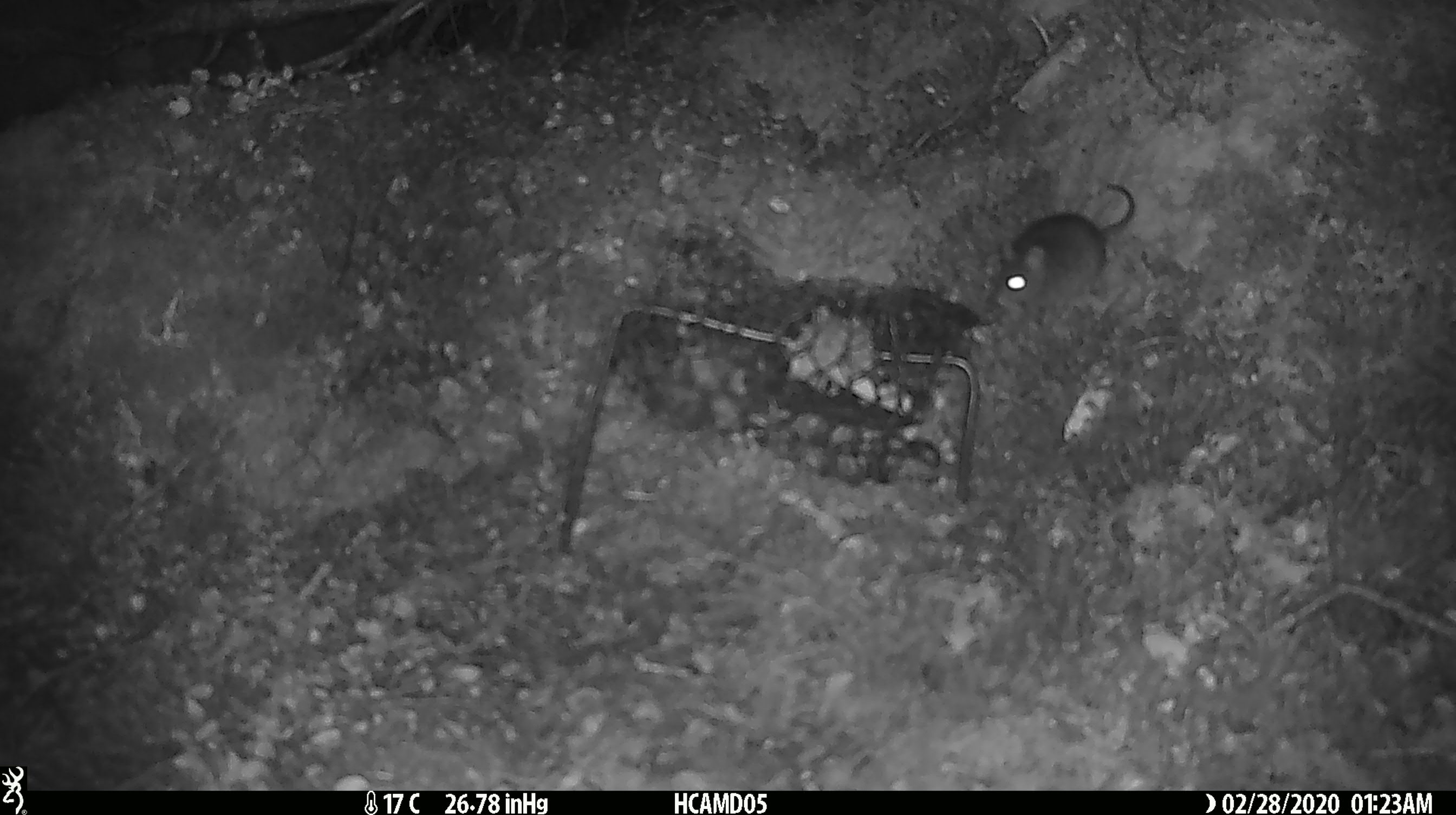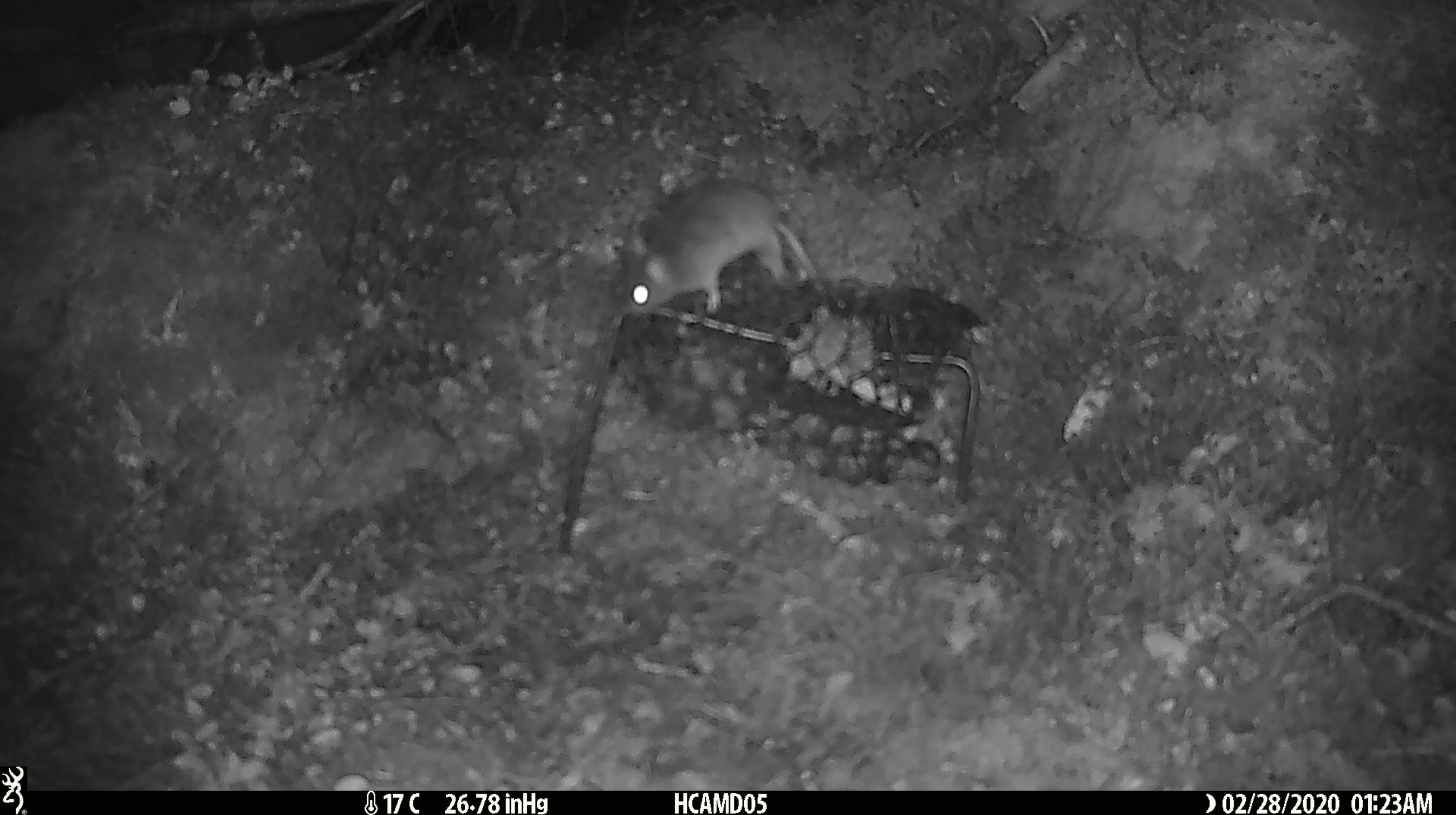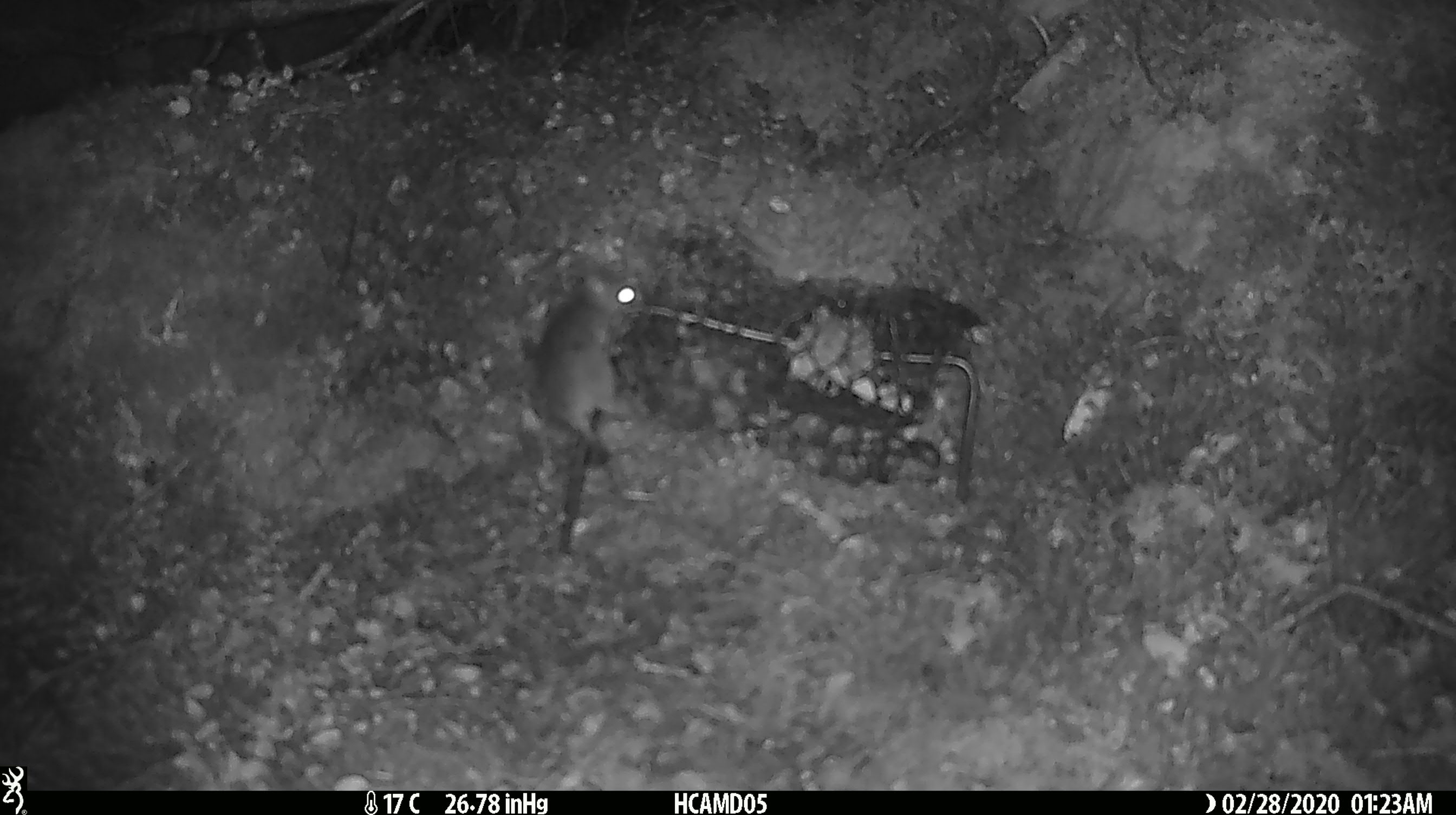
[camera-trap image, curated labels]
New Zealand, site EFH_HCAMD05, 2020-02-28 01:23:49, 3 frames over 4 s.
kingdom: Animalia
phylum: Chordata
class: Mammalia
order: Rodentia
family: Muridae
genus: Mus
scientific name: Mus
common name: mouse